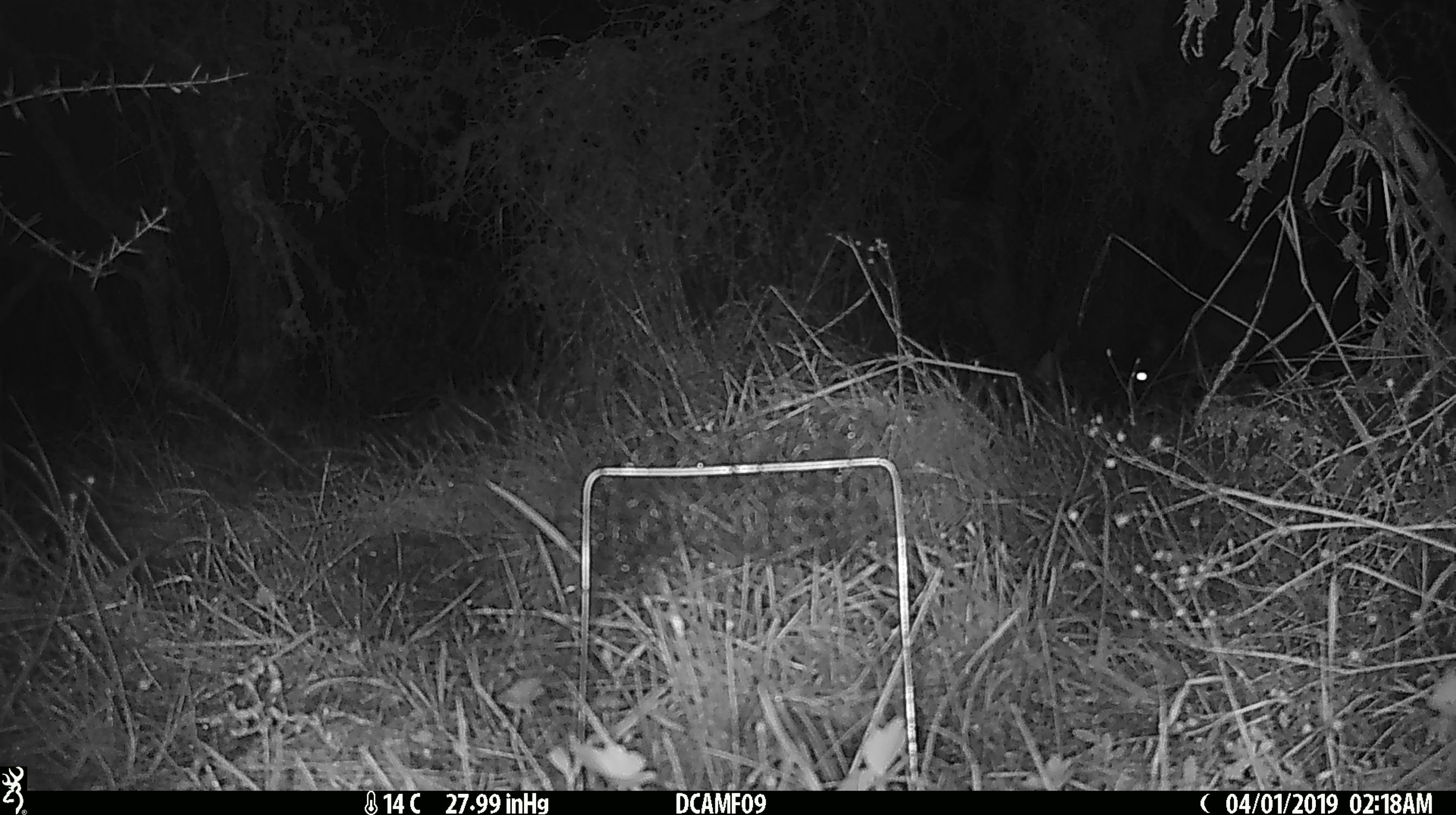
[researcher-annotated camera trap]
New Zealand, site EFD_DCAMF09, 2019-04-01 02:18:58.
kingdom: Animalia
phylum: Chordata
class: Mammalia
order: Diprotodontia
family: Phalangeridae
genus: Trichosurus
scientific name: Trichosurus vulpecula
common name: common brushtail possum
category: possum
Possum (common brushtail possum) (Trichosurus vulpecula).